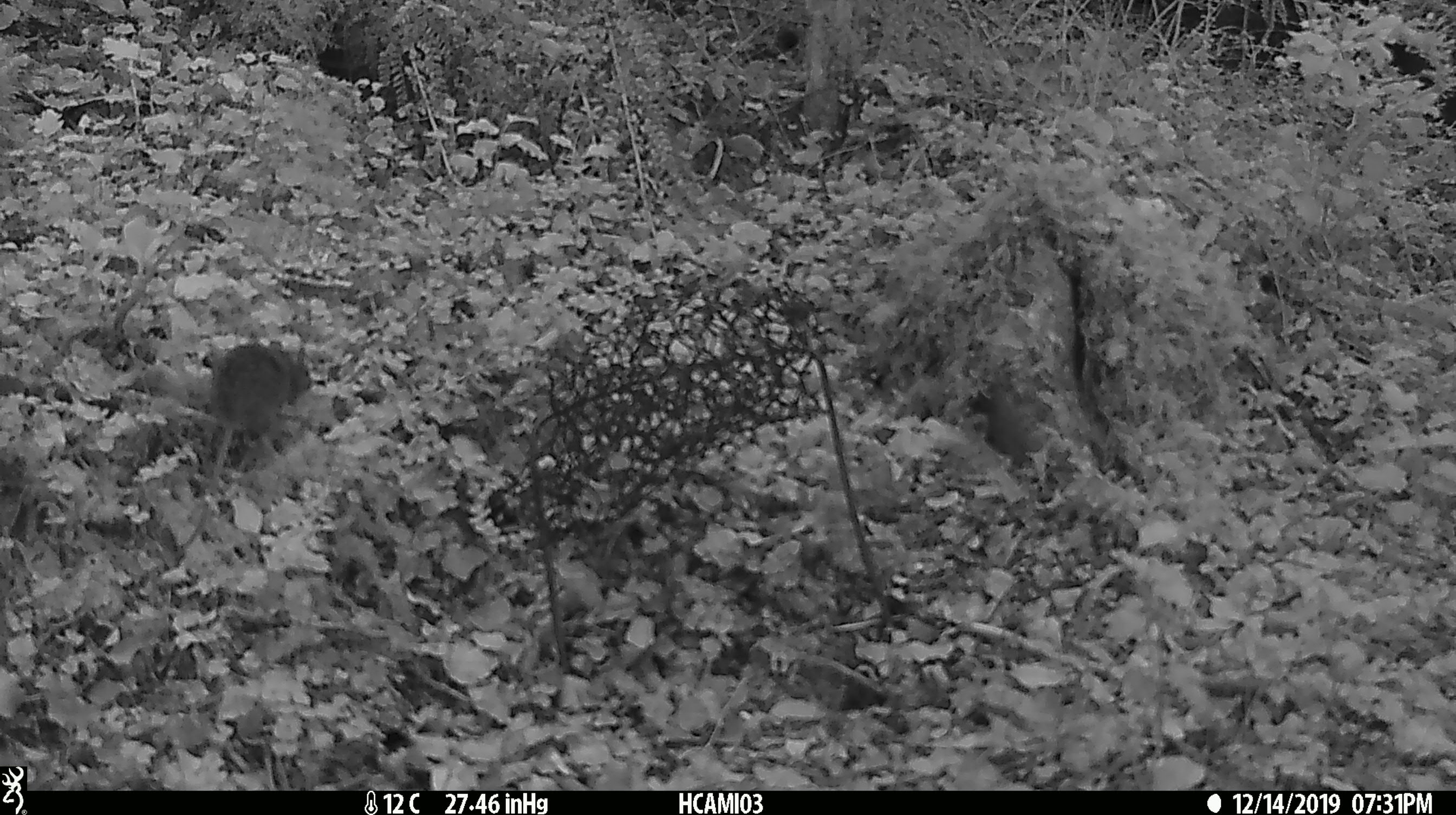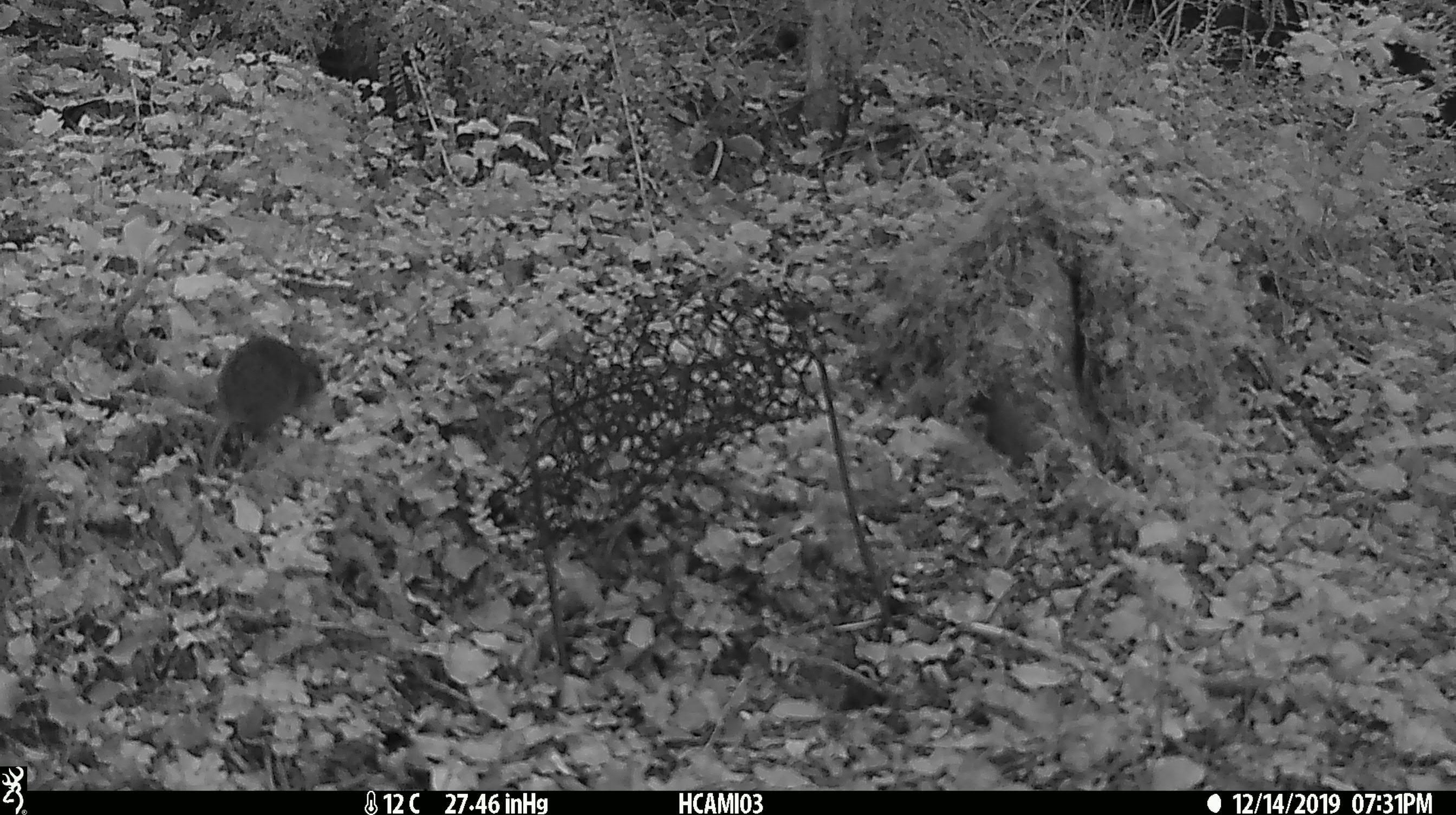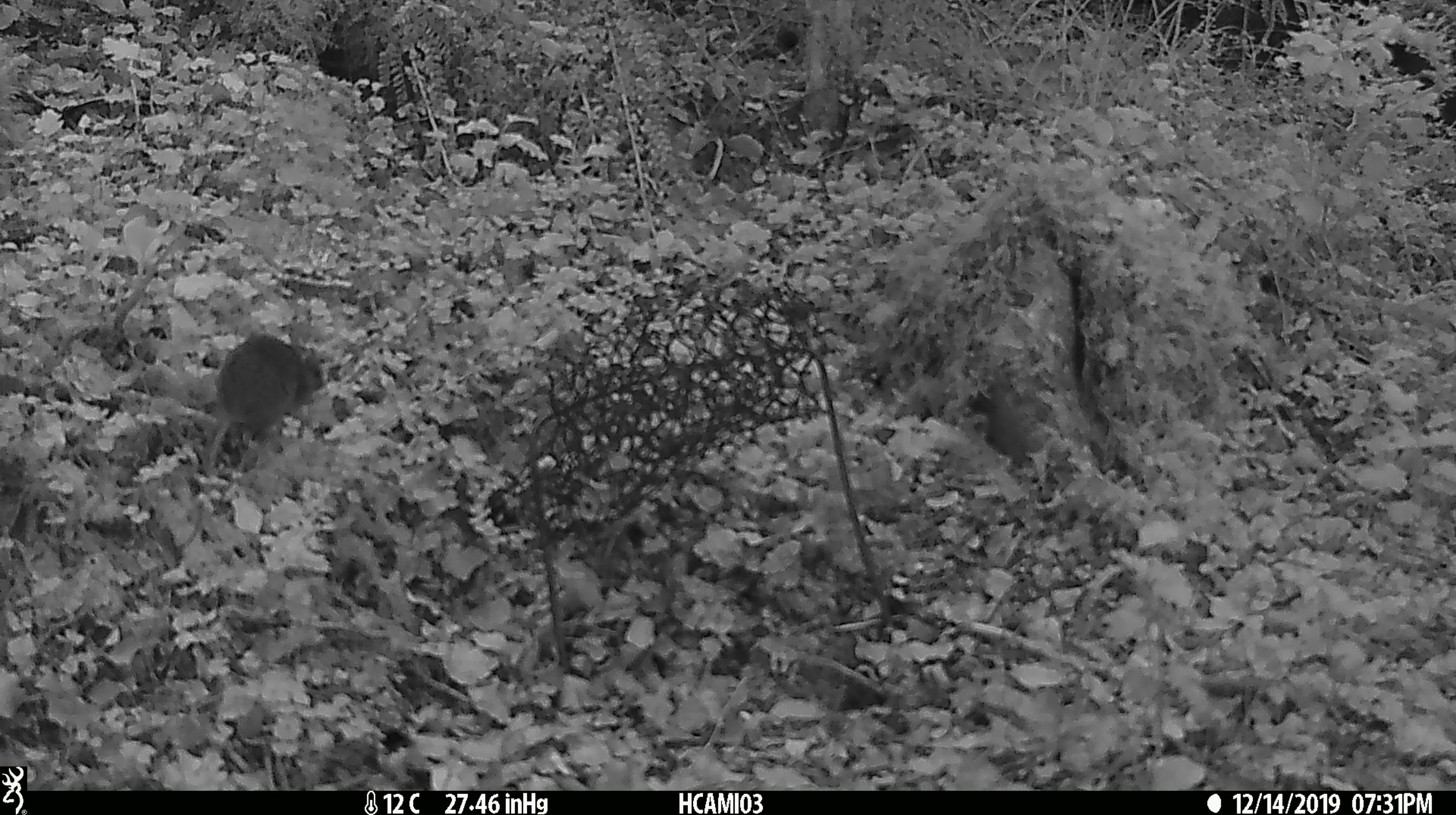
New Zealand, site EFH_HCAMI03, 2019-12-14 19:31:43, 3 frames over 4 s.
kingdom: Animalia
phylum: Chordata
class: Mammalia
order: Rodentia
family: Muridae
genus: Mus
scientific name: Mus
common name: mouse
Mouse (Mus).